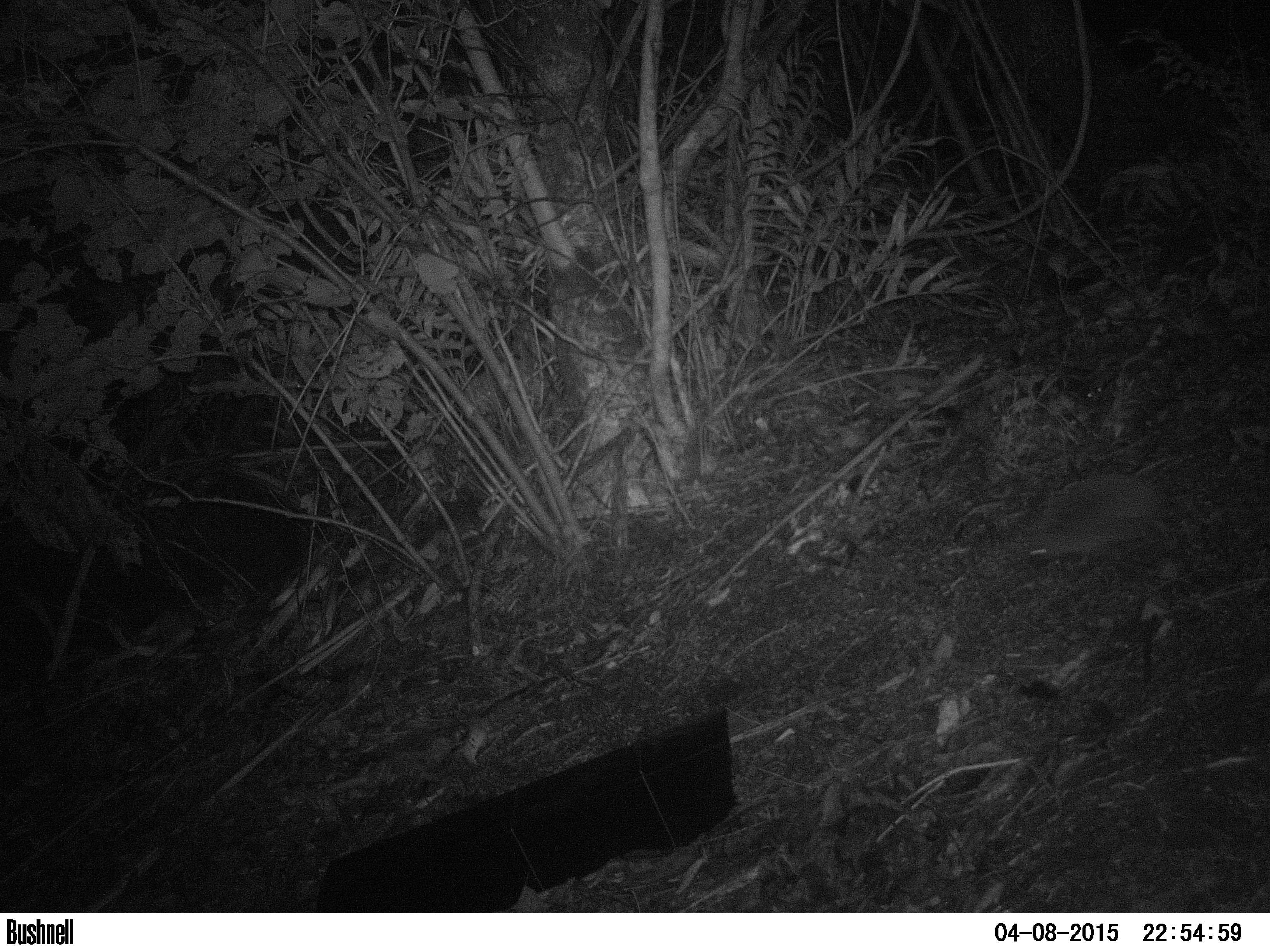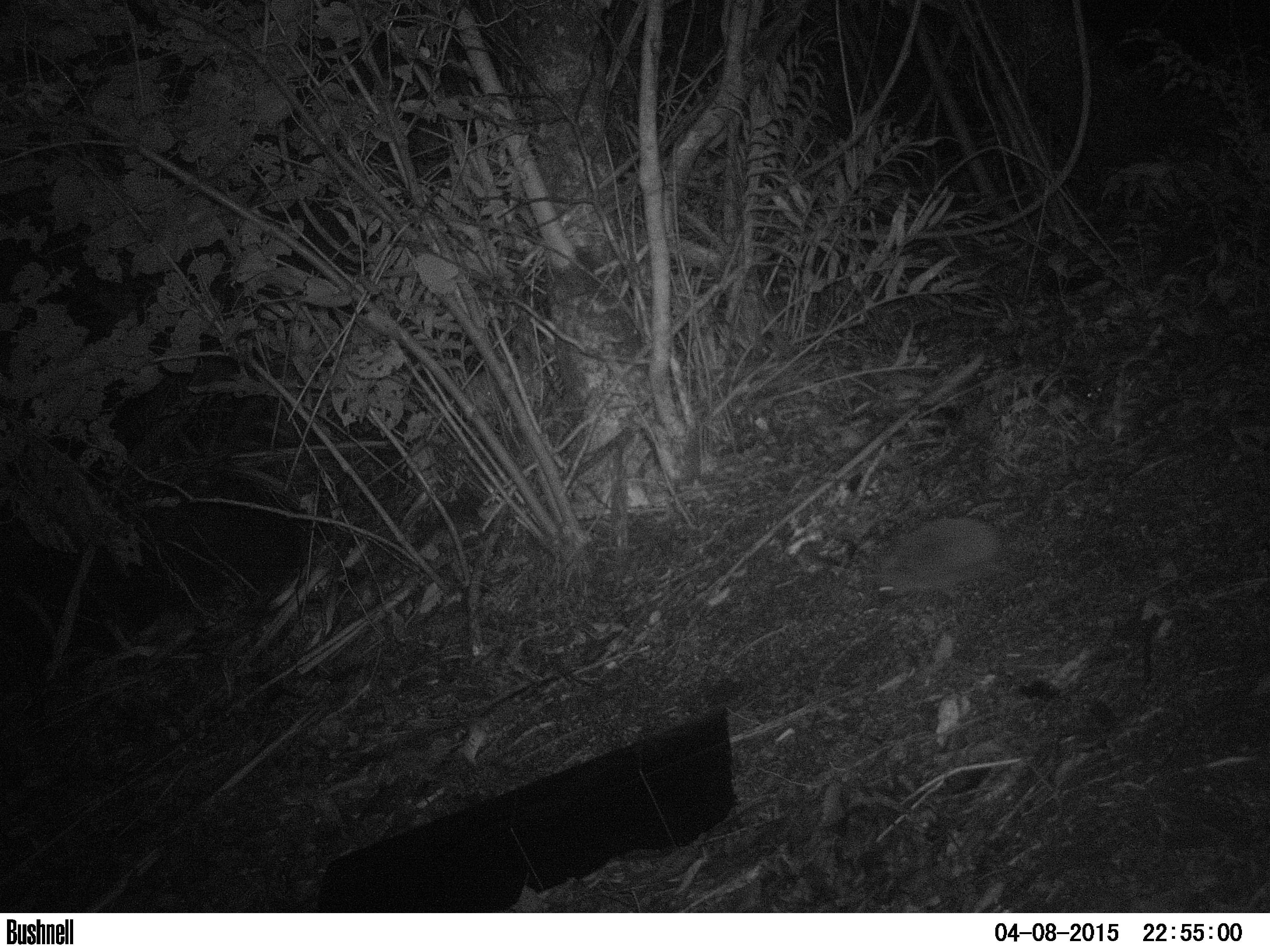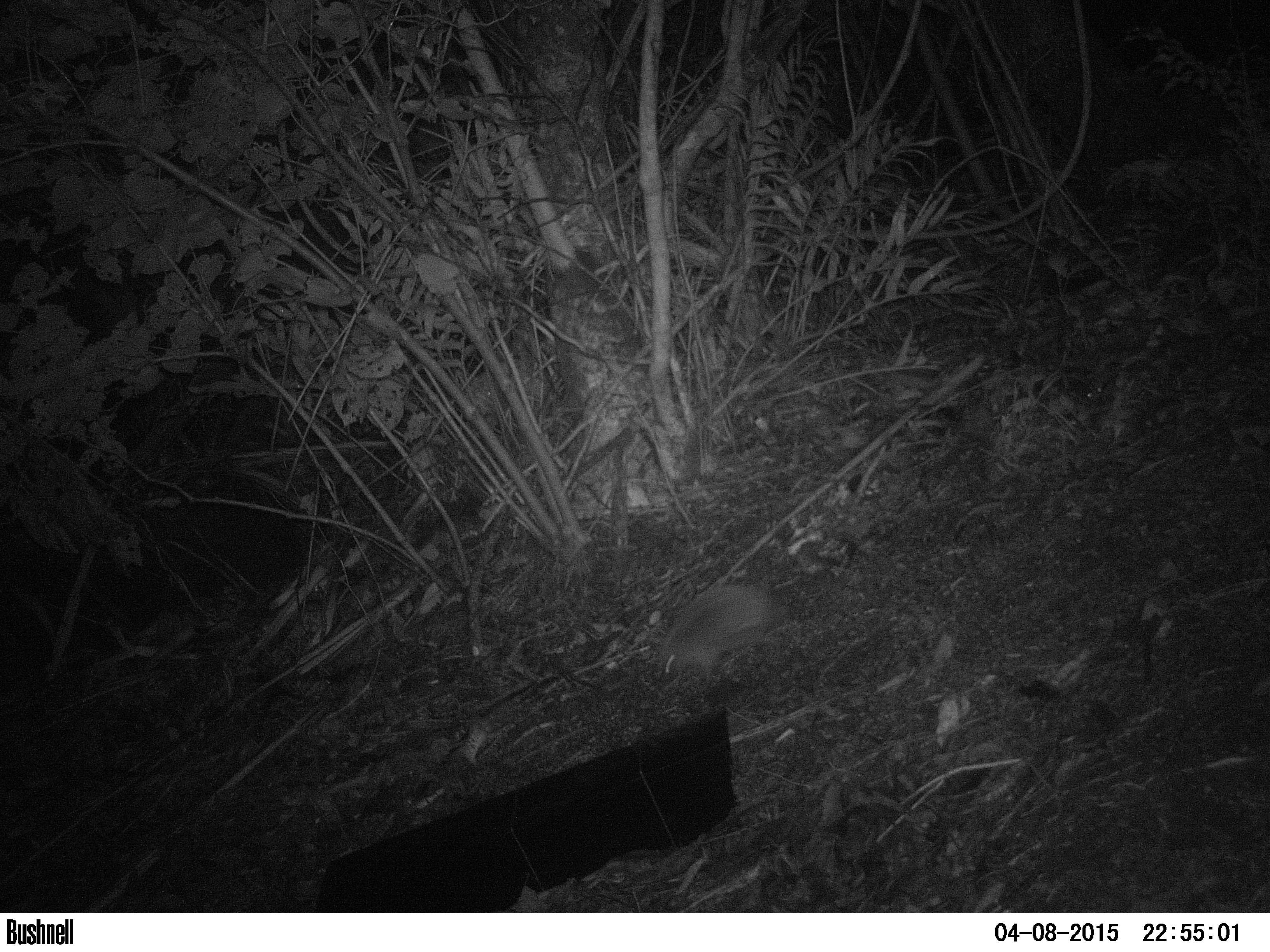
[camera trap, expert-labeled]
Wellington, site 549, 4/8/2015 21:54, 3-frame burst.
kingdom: Animalia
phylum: Chordata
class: Mammalia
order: Eulipotyphla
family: Erinaceidae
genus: Erinaceus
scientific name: Erinaceus europaeus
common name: hedgehog